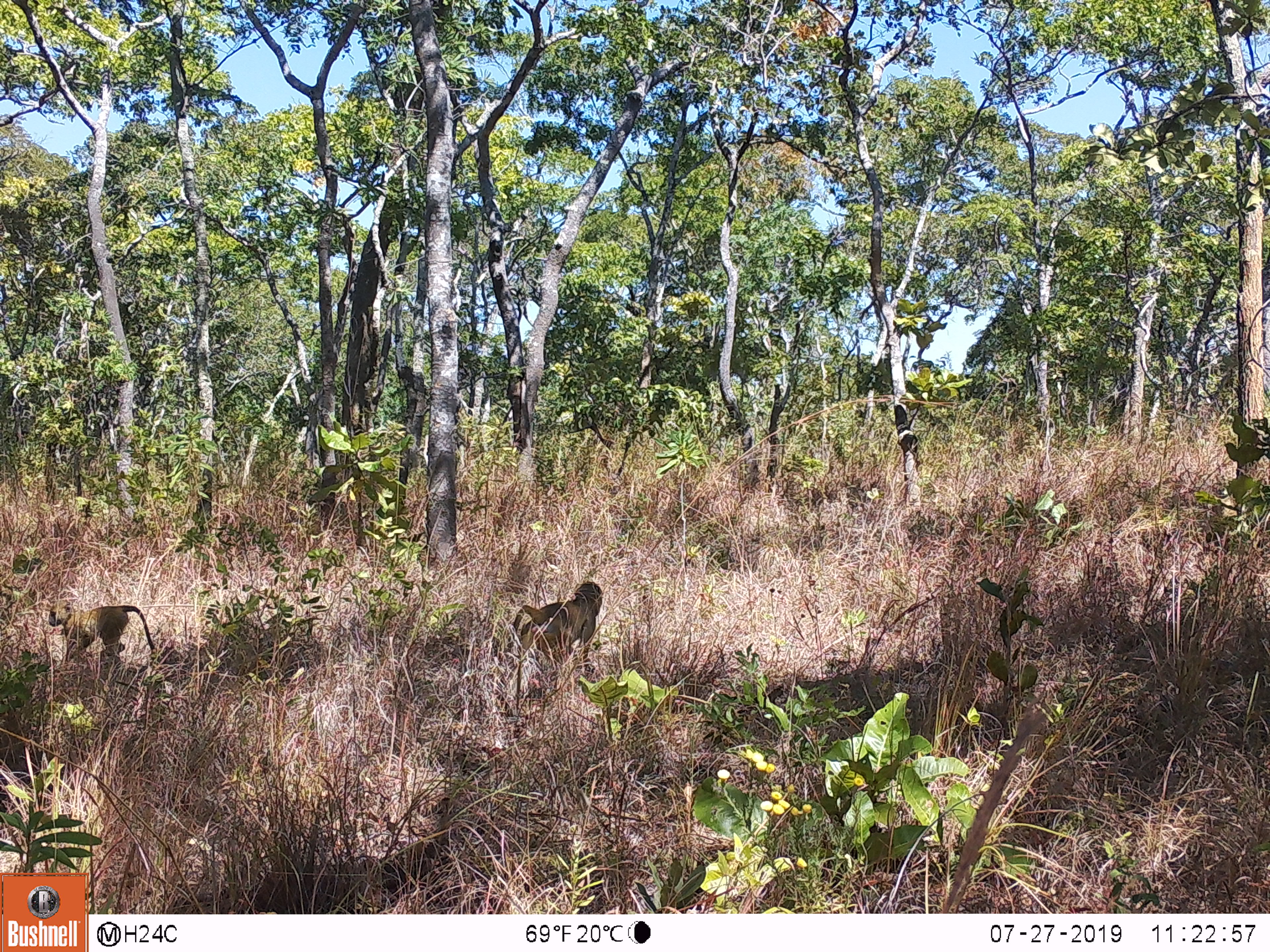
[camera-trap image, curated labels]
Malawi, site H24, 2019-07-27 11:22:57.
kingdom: Animalia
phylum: Chordata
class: Mammalia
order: Primates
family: Cercopithecidae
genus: Papio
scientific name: Papio cynocephalus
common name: yellow baboon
Yellow baboon (Papio cynocephalus), count 2.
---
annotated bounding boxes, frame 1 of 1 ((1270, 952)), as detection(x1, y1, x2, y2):
yellow baboon: detection(507, 579, 609, 671); detection(44, 604, 155, 665)